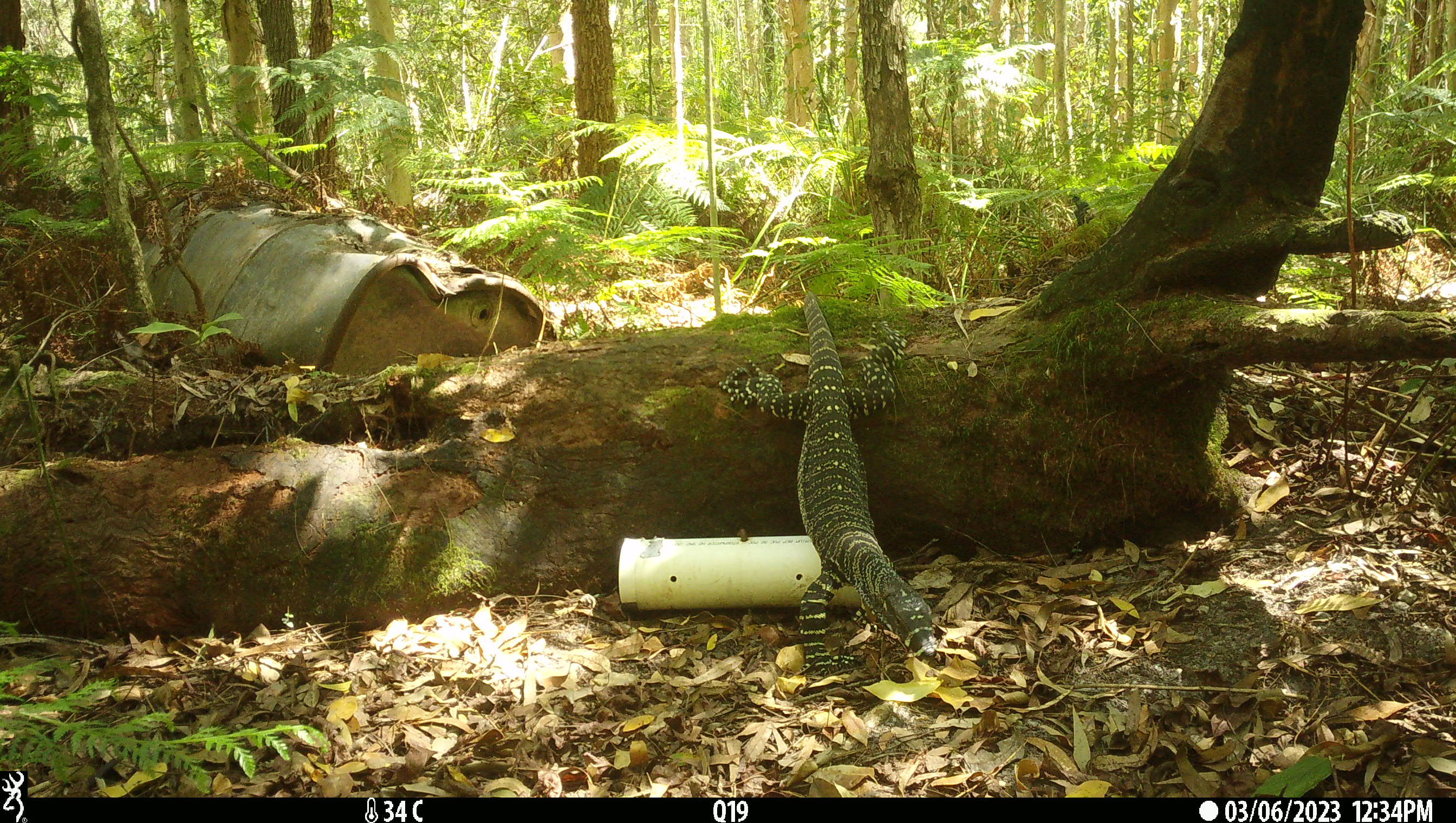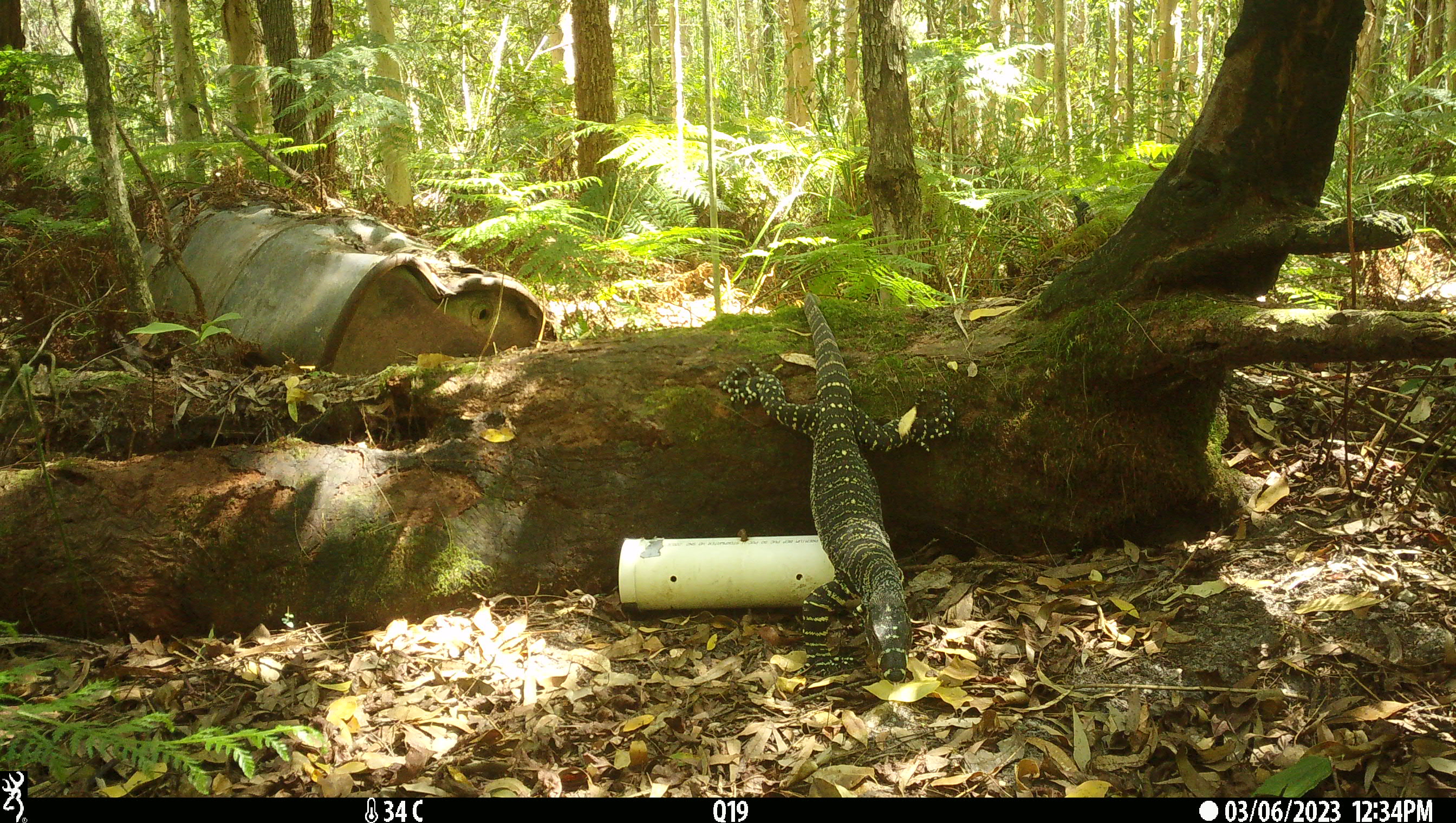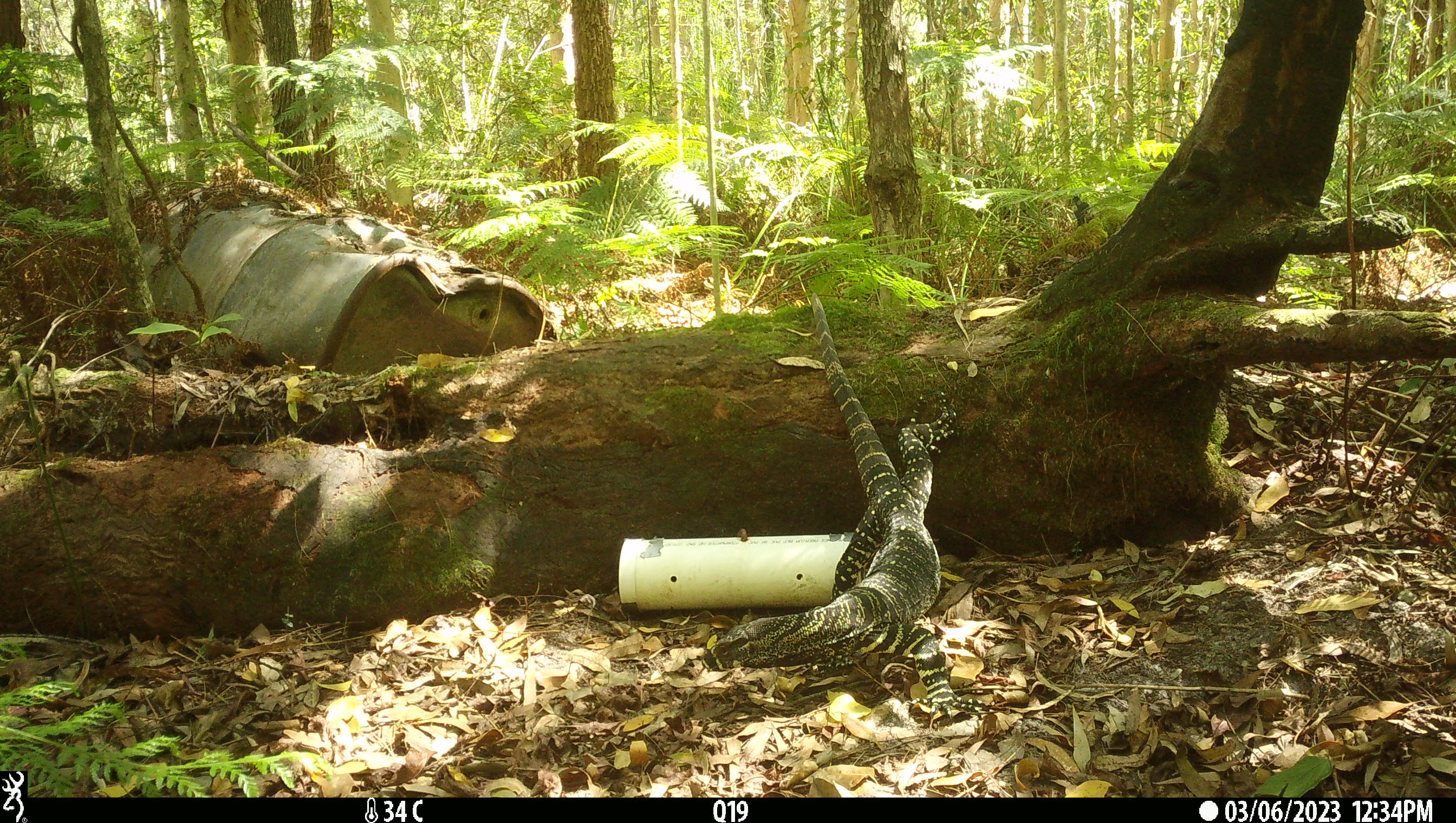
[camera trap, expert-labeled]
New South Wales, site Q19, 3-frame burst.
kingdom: Animalia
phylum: Chordata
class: Reptilia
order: Squamata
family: Varanidae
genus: Varanus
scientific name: Varanus varius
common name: lace monitor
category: goanna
Goanna (lace monitor) (Varanus varius).